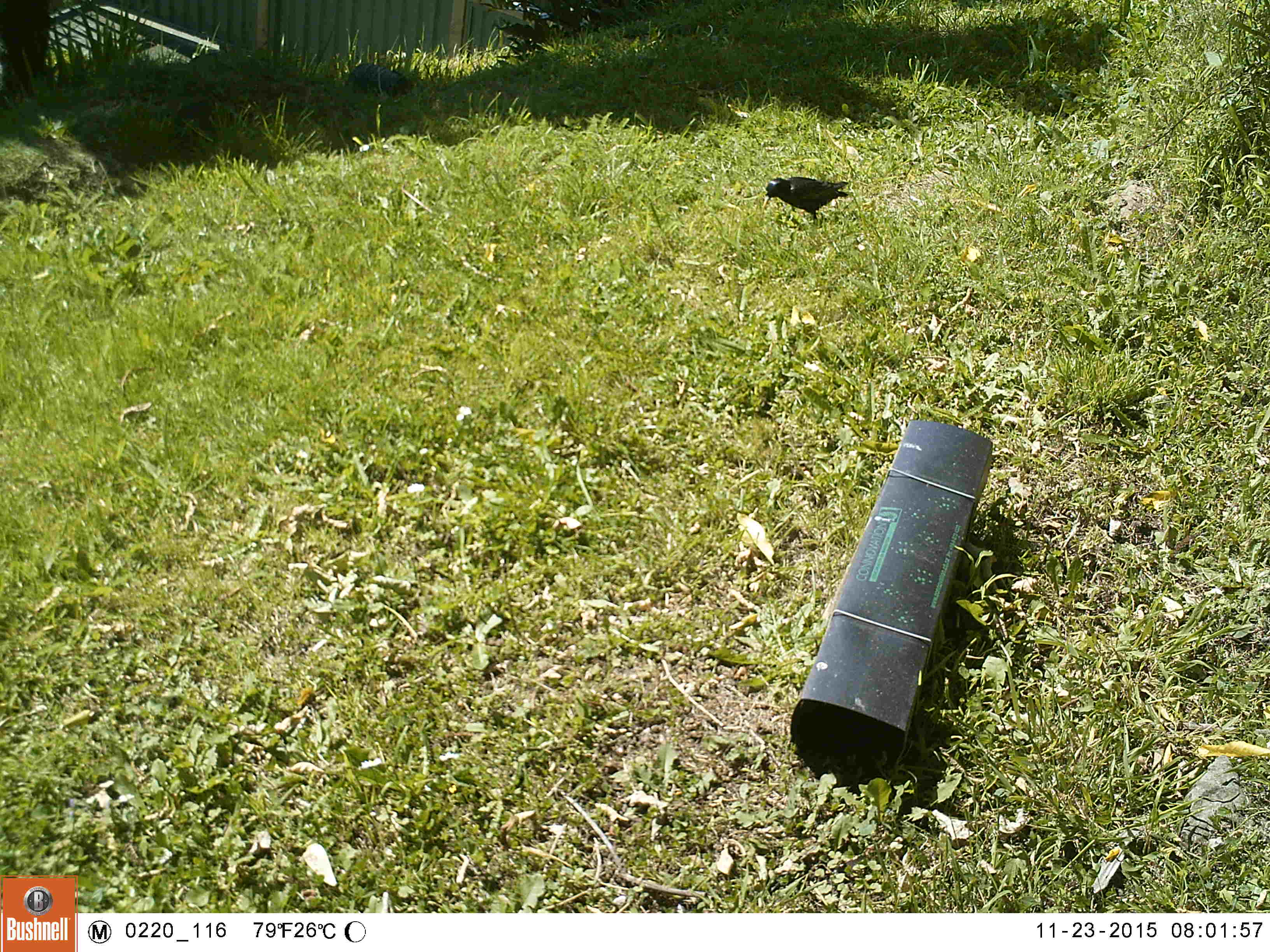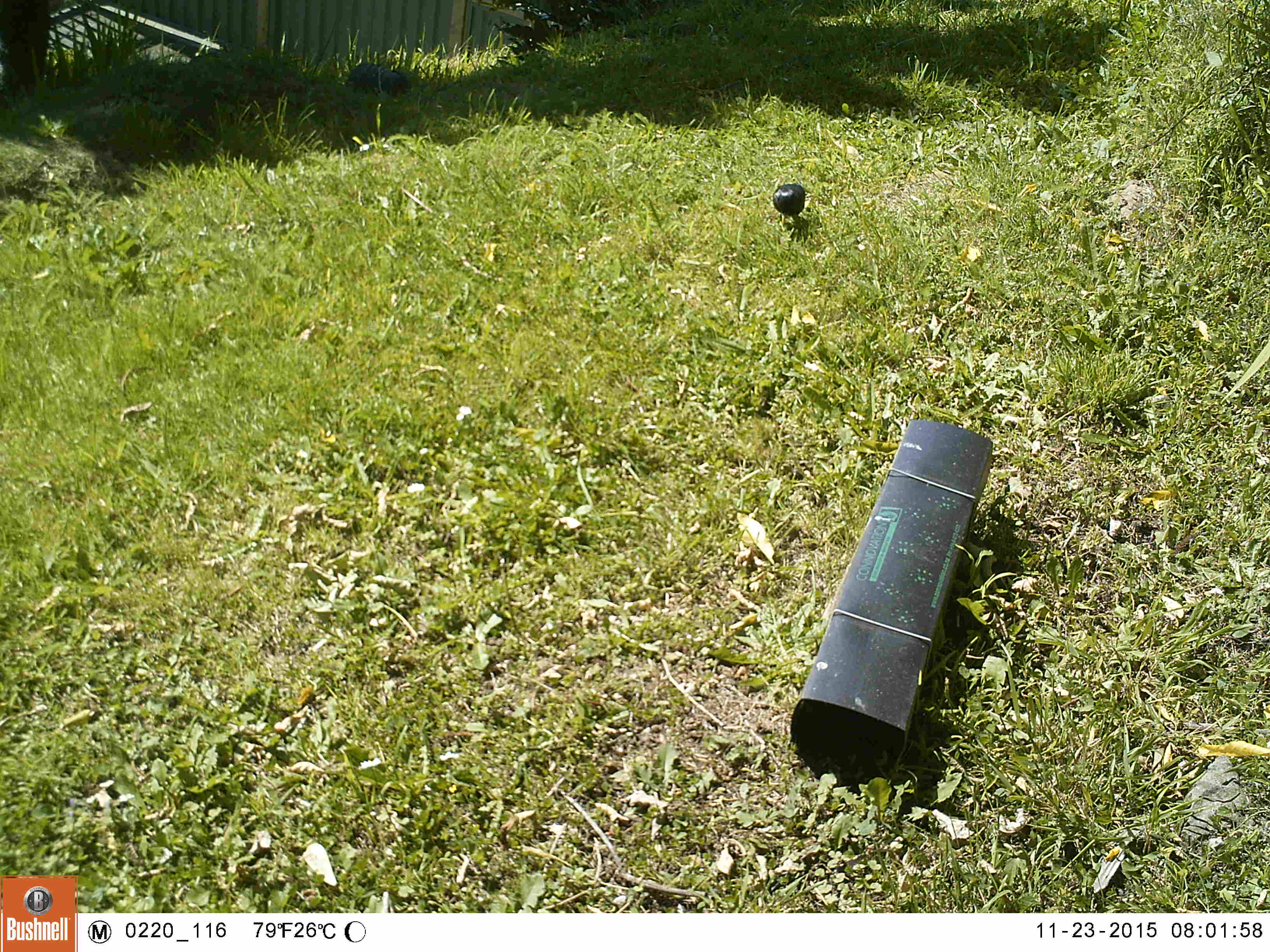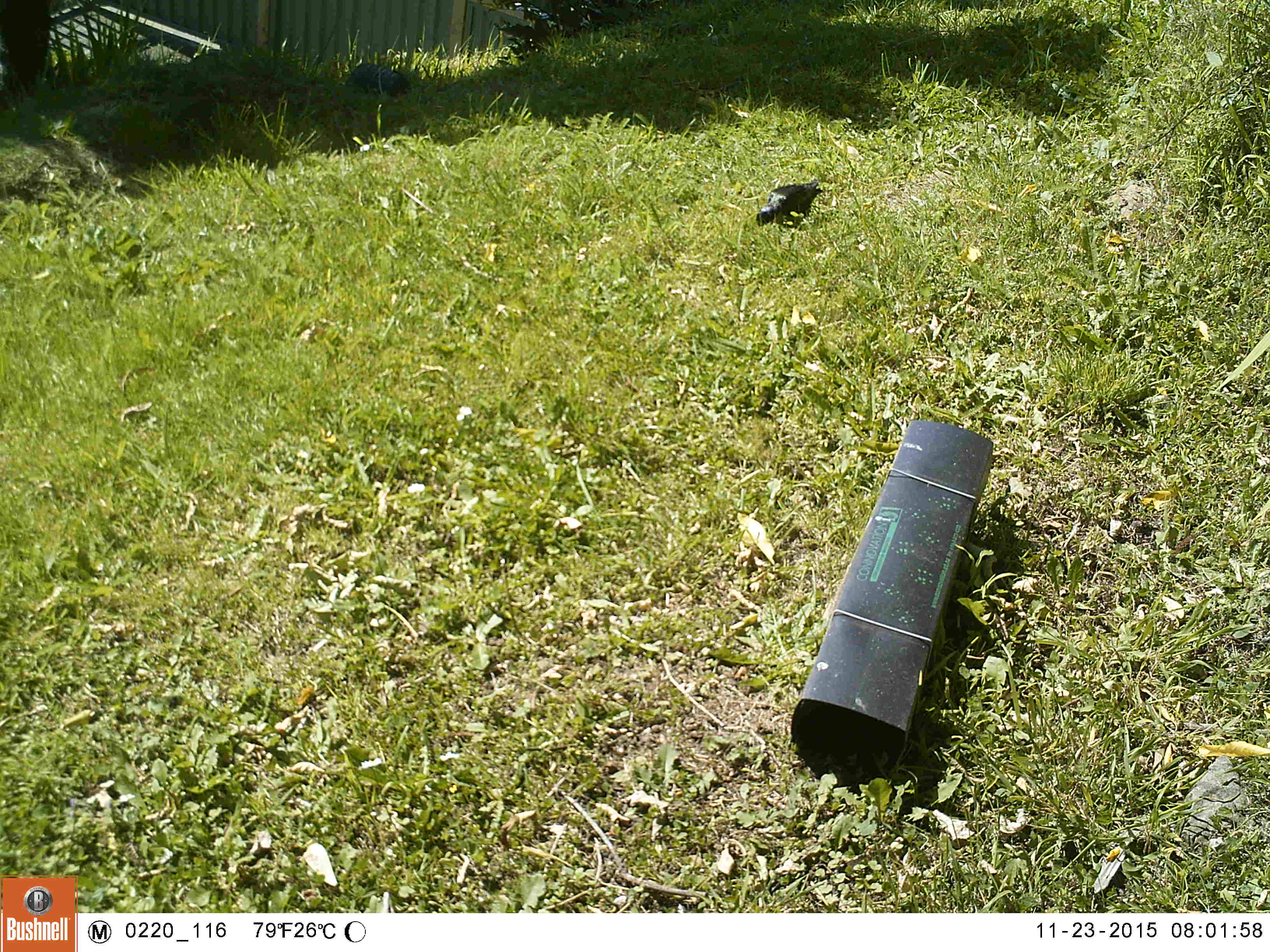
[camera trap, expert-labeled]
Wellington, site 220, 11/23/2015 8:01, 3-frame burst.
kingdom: Animalia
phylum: Chordata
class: Aves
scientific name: Aves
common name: bird